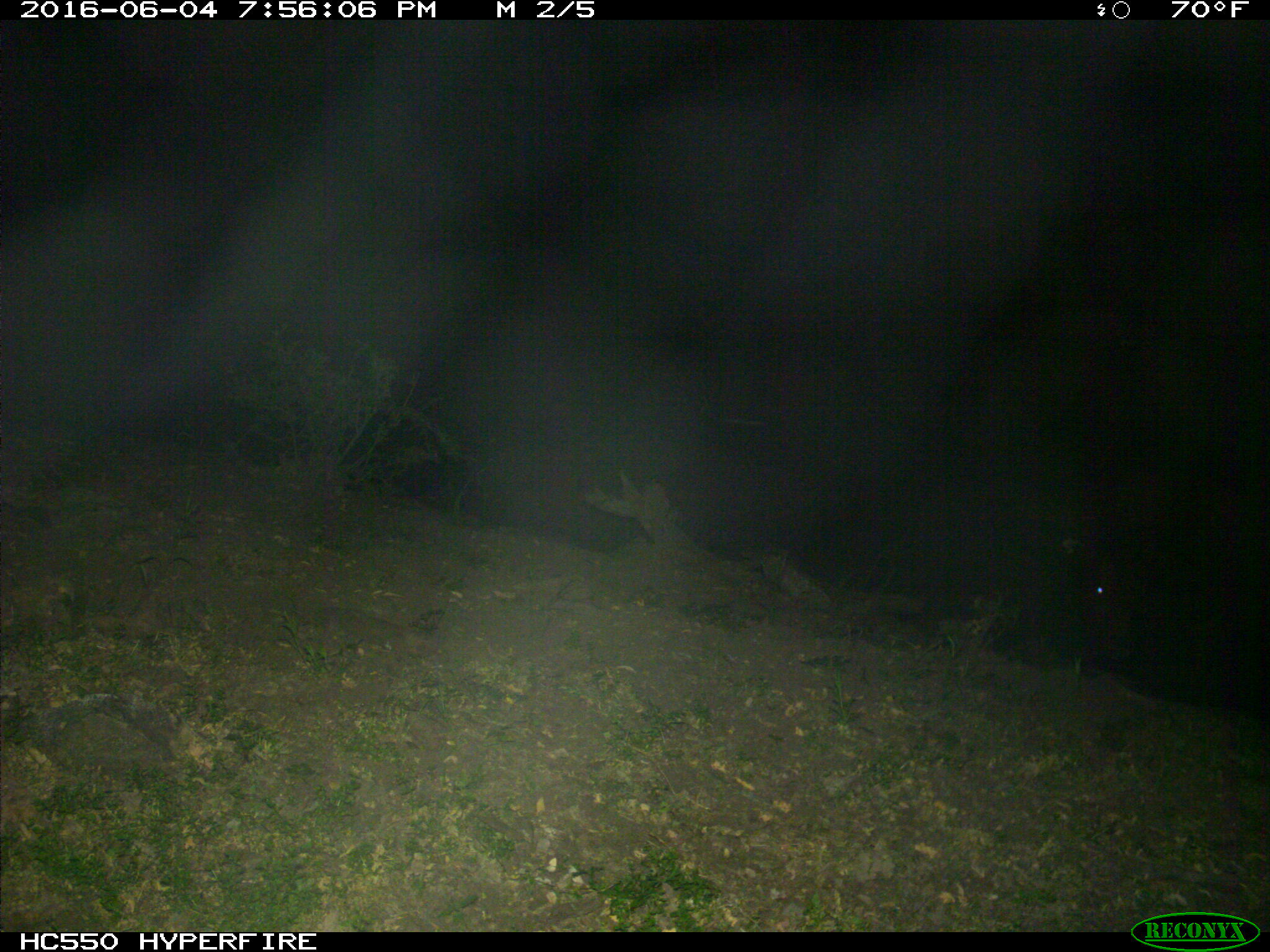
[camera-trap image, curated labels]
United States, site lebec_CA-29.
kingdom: Animalia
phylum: Chordata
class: Mammalia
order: Artiodactyla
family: Bovidae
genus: Bos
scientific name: Bos taurus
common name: domestic cow